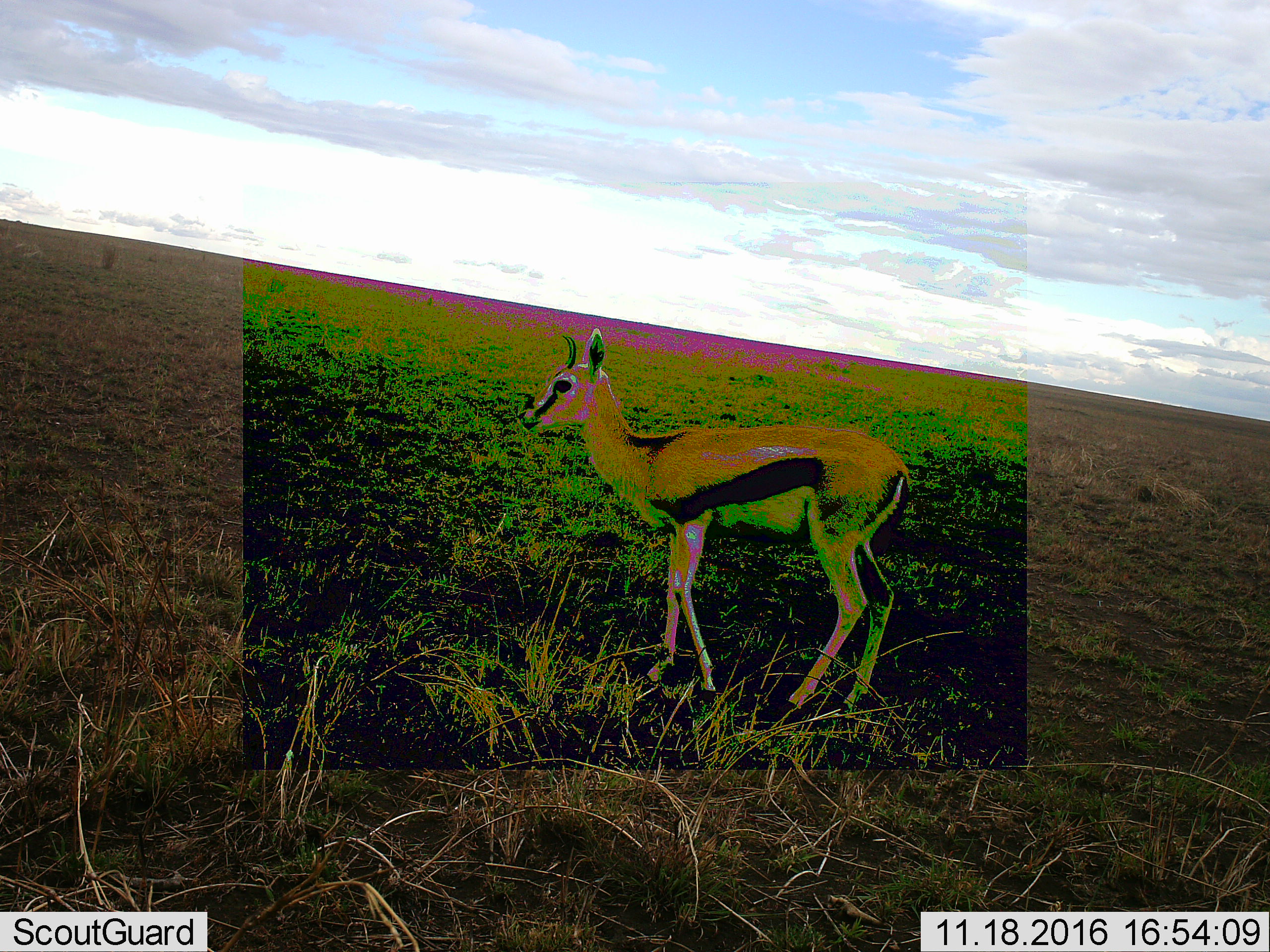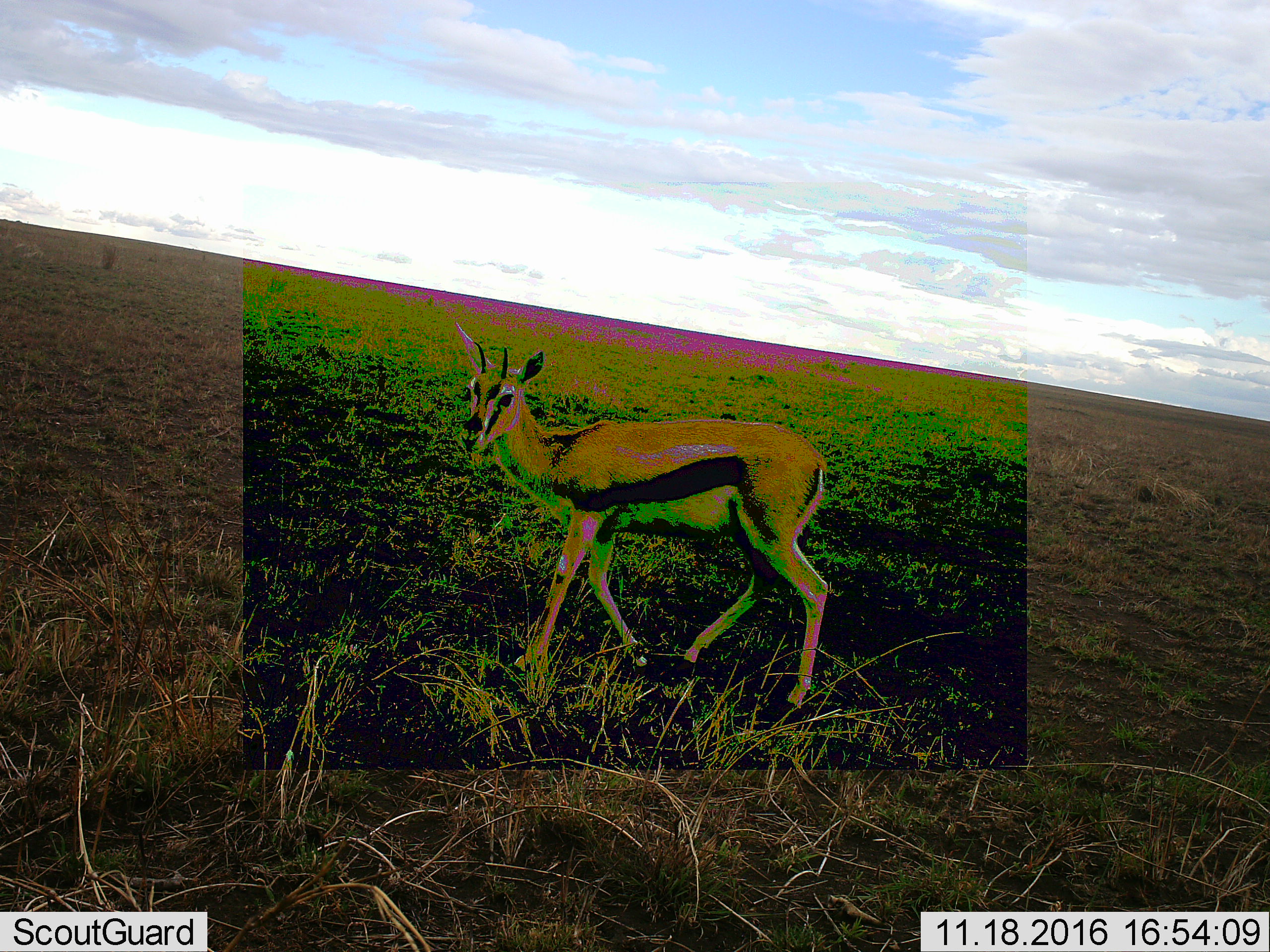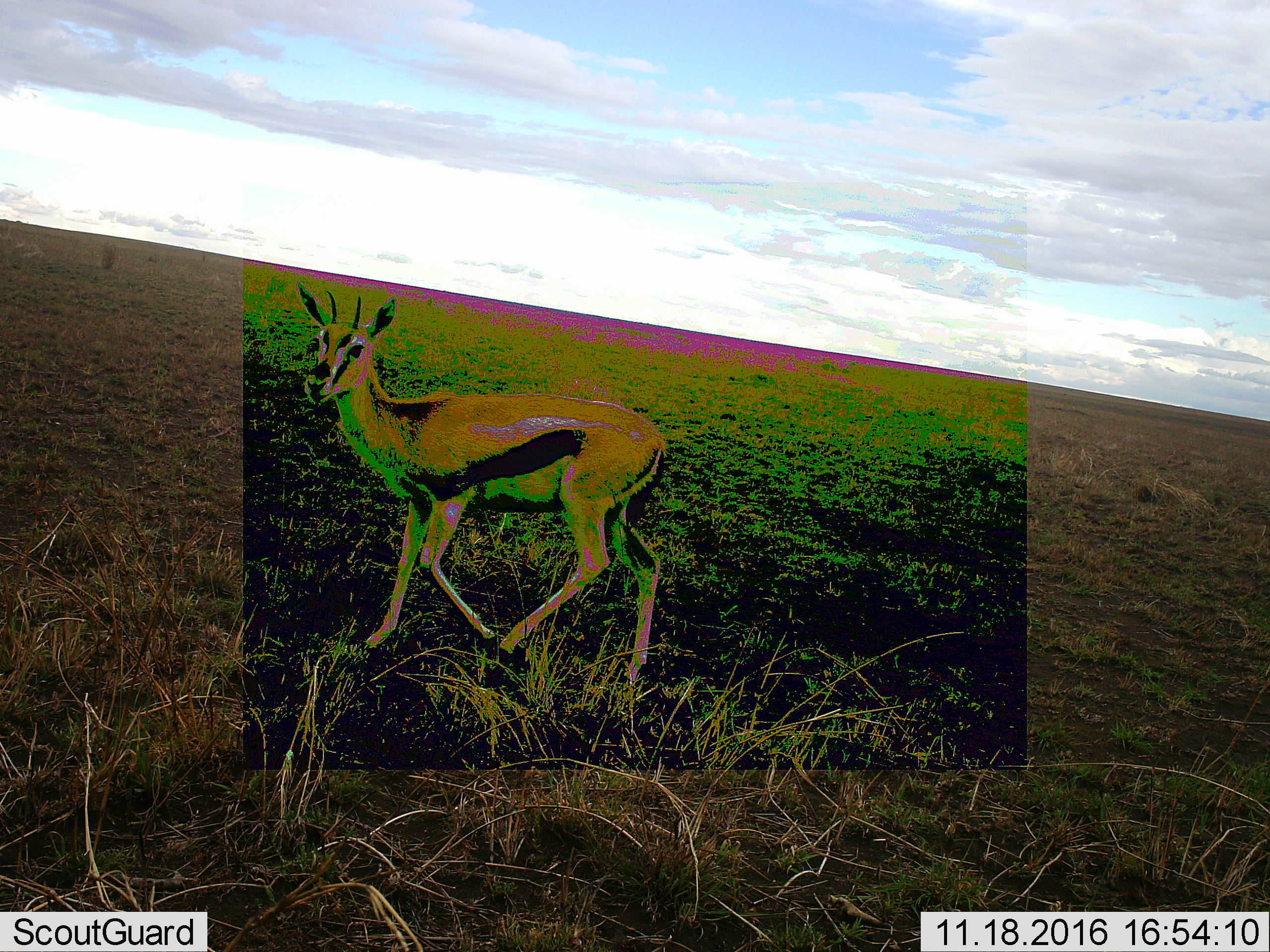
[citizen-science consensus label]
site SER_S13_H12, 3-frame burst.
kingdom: Animalia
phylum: Chordata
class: Mammalia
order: Artiodactyla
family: Bovidae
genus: Eudorcas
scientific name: Eudorcas thomsonii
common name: thomson's gazelle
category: gazellethomsons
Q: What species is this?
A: Gazellethomsons (thomson's gazelle) (Eudorcas thomsonii).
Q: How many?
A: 1.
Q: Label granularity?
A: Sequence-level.